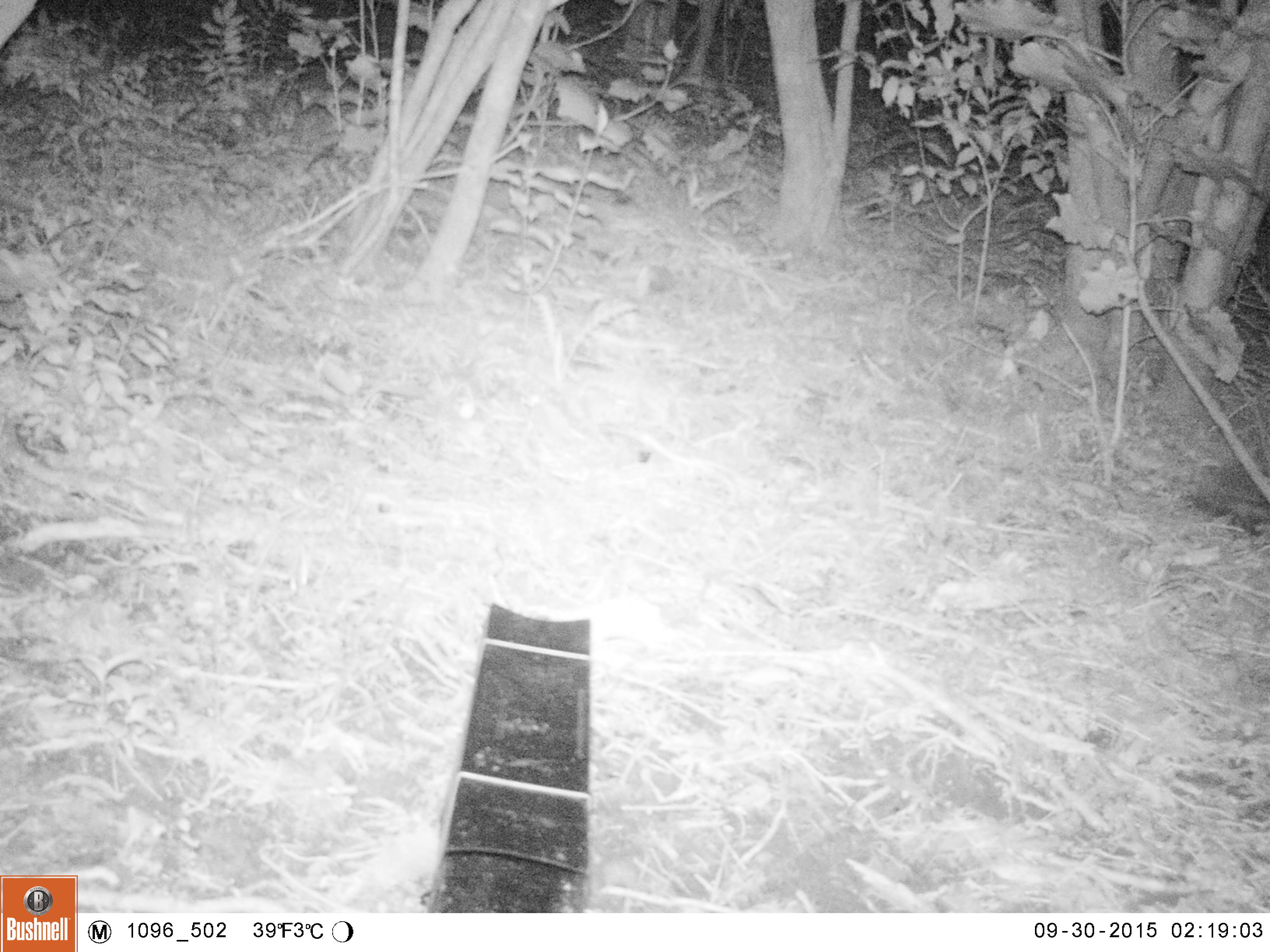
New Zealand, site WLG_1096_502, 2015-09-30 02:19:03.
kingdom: Animalia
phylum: Chordata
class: Mammalia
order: Eulipotyphla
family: Erinaceidae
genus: Erinaceus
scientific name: Erinaceus europaeus europaeus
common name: european hedgehog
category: hedgehog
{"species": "hedgehog (european hedgehog) (Erinaceus europaeus europaeus)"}